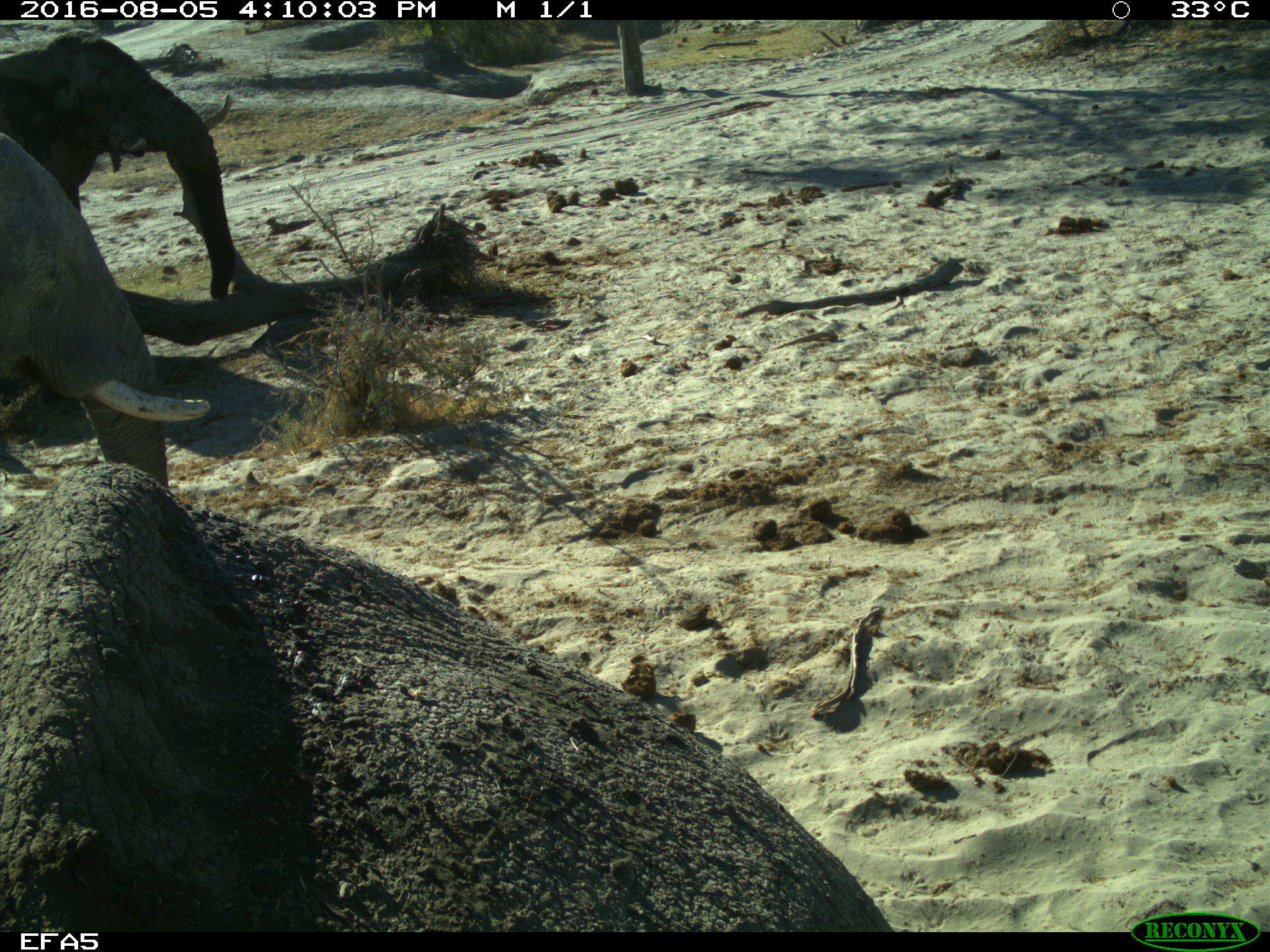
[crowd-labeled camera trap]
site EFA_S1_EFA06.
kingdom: Animalia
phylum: Chordata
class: Mammalia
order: Proboscidea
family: Elephantidae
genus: Loxodonta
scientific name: Loxodonta africana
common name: african bush elephant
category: elephant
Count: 3.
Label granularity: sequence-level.